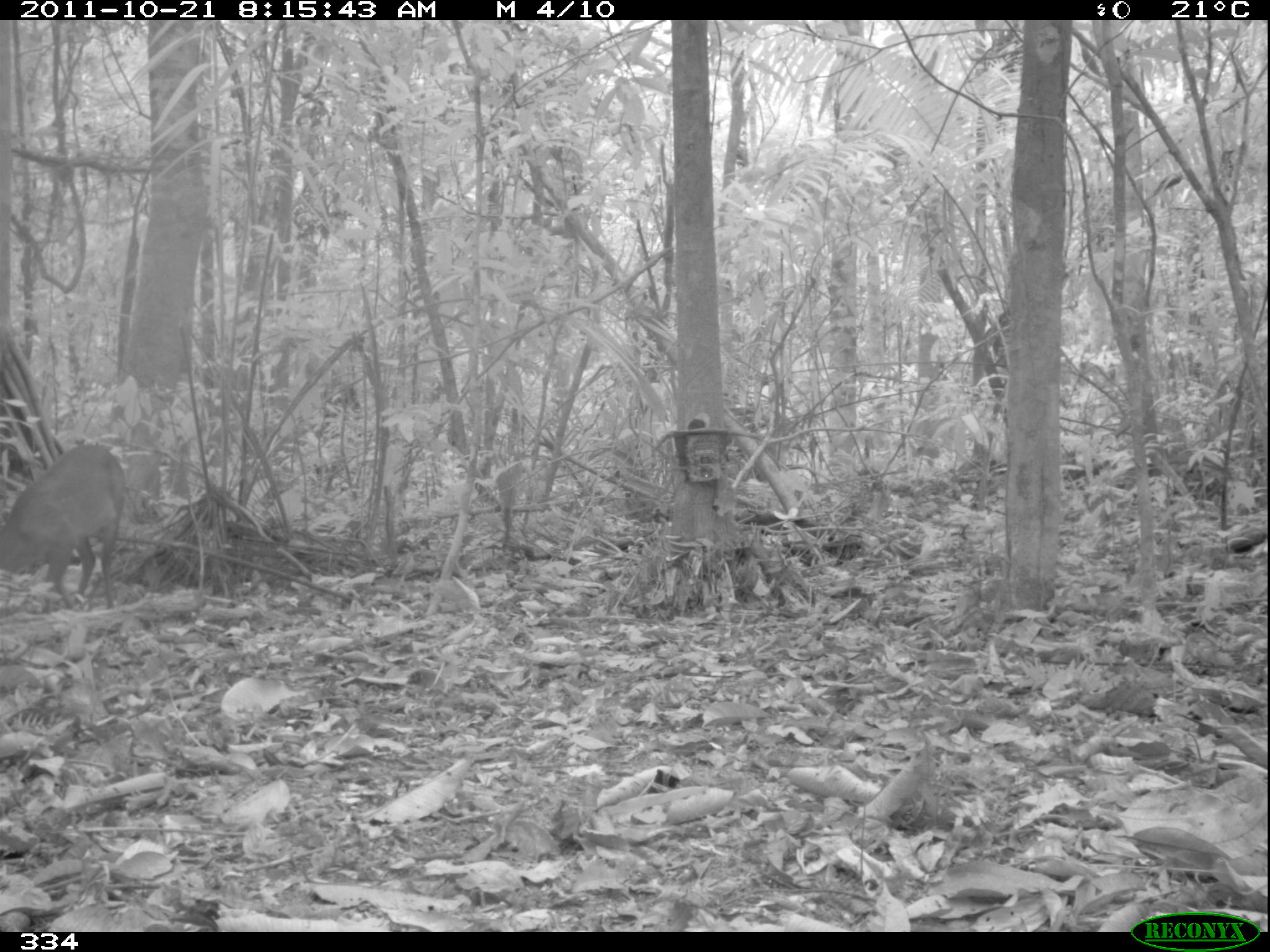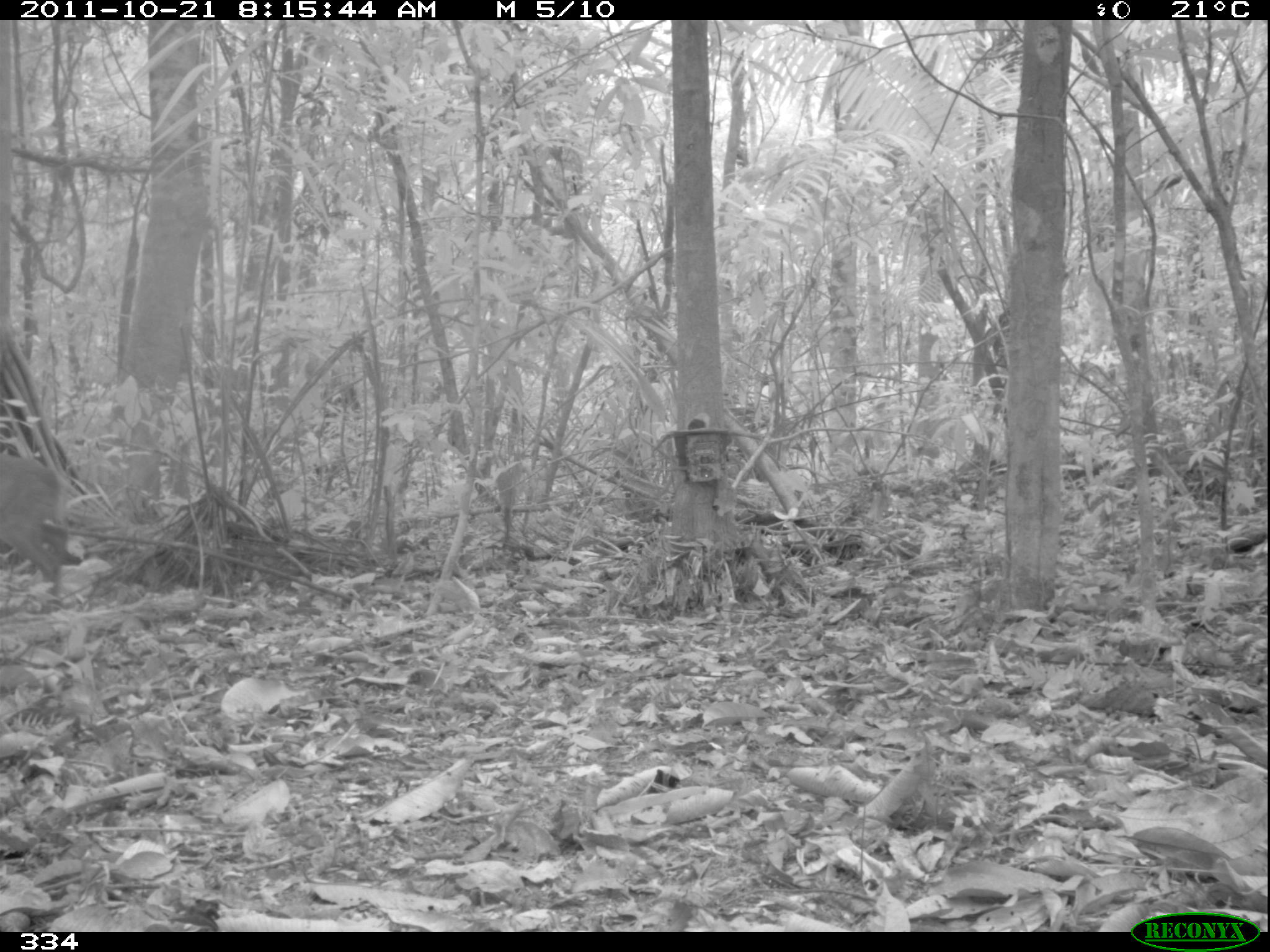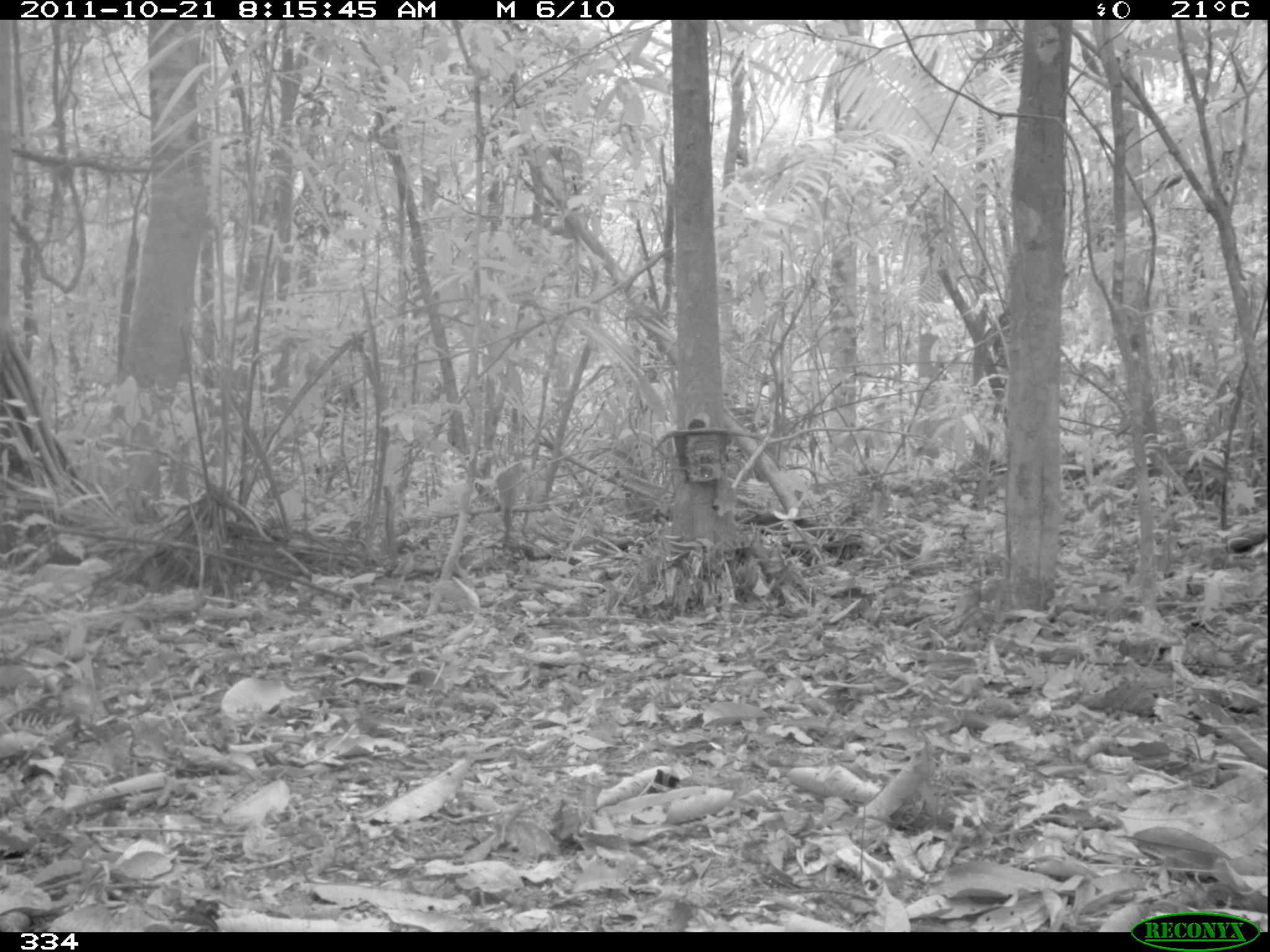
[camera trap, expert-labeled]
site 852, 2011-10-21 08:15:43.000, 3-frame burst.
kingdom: Animalia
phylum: Chordata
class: Mammalia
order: Artiodactyla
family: Cervidae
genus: Mazama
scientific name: Mazama americana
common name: red brocket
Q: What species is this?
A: Mazama americana (red brocket).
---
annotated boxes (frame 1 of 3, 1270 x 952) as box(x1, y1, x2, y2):
mazama americana: box(1, 445, 126, 614)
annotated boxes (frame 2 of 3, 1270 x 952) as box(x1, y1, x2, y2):
mazama americana: box(0, 452, 71, 598)